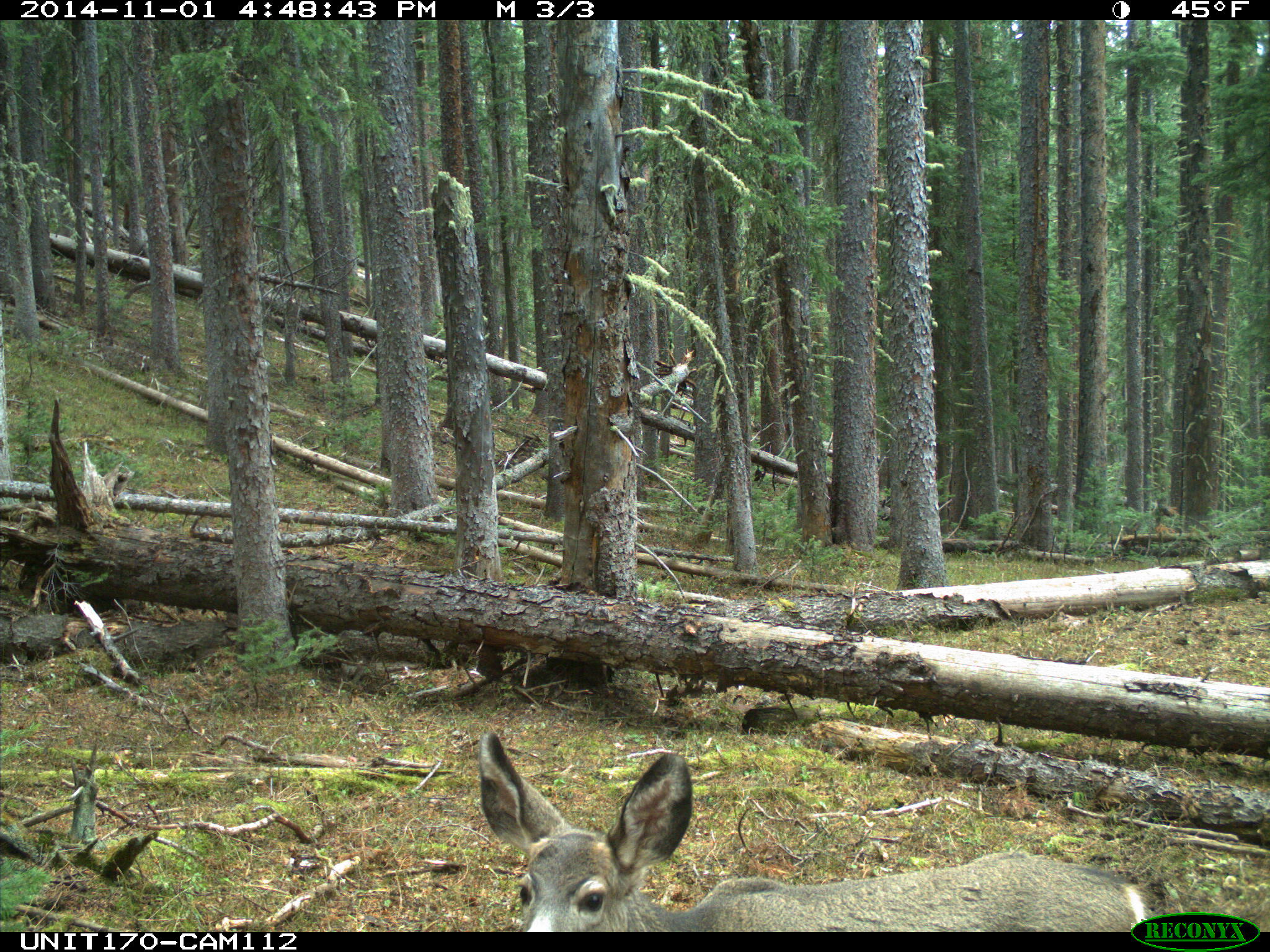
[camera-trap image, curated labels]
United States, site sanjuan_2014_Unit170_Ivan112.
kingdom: Animalia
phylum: Chordata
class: Mammalia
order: Artiodactyla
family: Cervidae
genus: Odocoileus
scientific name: Odocoileus hemionus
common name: mule deer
Odocoileus hemionus (mule deer).